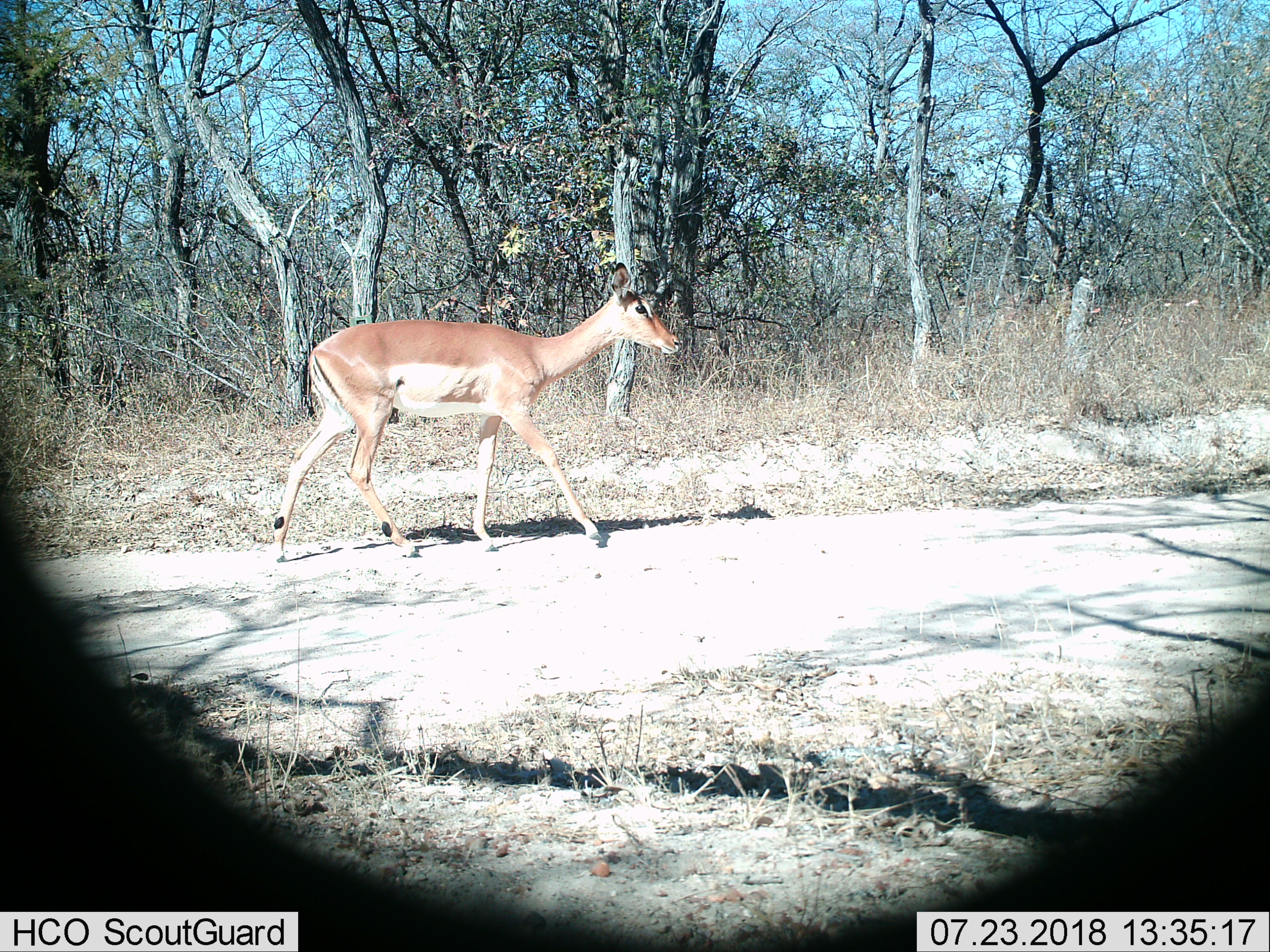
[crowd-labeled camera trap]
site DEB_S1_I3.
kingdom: Animalia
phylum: Chordata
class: Mammalia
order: Artiodactyla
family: Bovidae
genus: Aepyceros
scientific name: Aepyceros melampus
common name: impala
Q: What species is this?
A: Impala (Aepyceros melampus).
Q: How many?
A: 1.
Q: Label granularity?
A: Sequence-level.